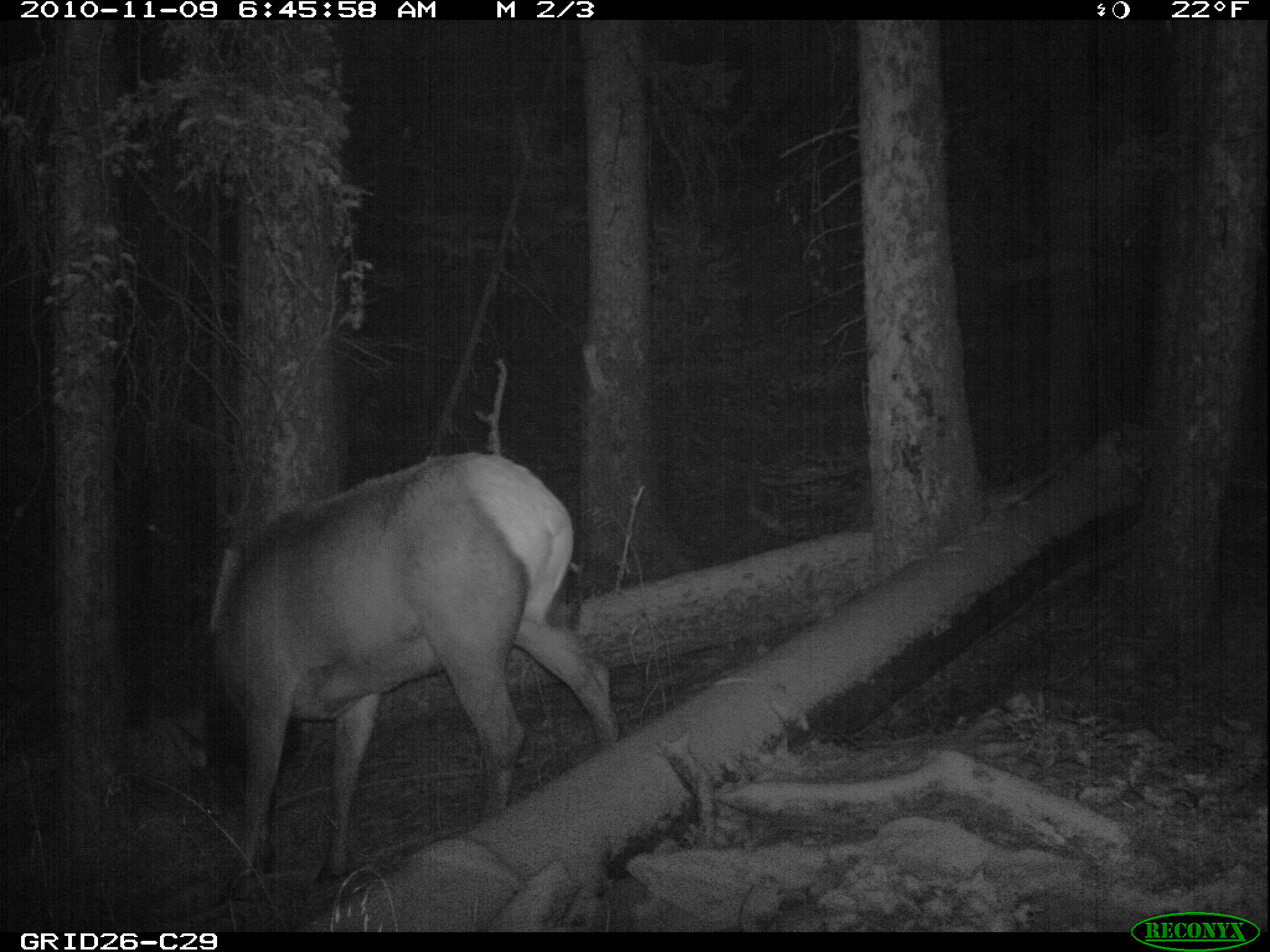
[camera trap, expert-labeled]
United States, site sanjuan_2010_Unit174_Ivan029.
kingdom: Animalia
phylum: Chordata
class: Mammalia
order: Artiodactyla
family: Cervidae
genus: Cervus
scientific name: Cervus elaphus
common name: red deer